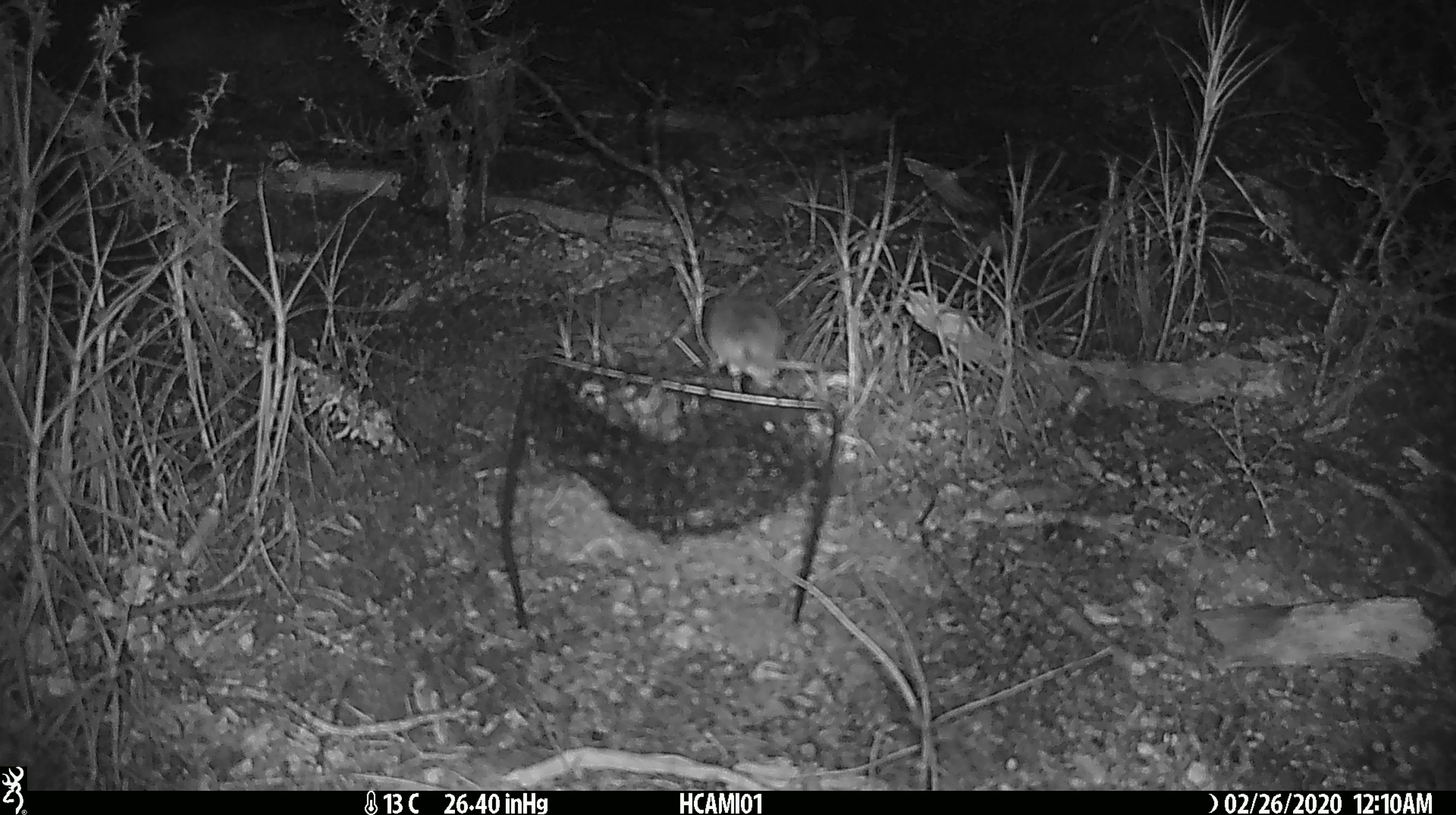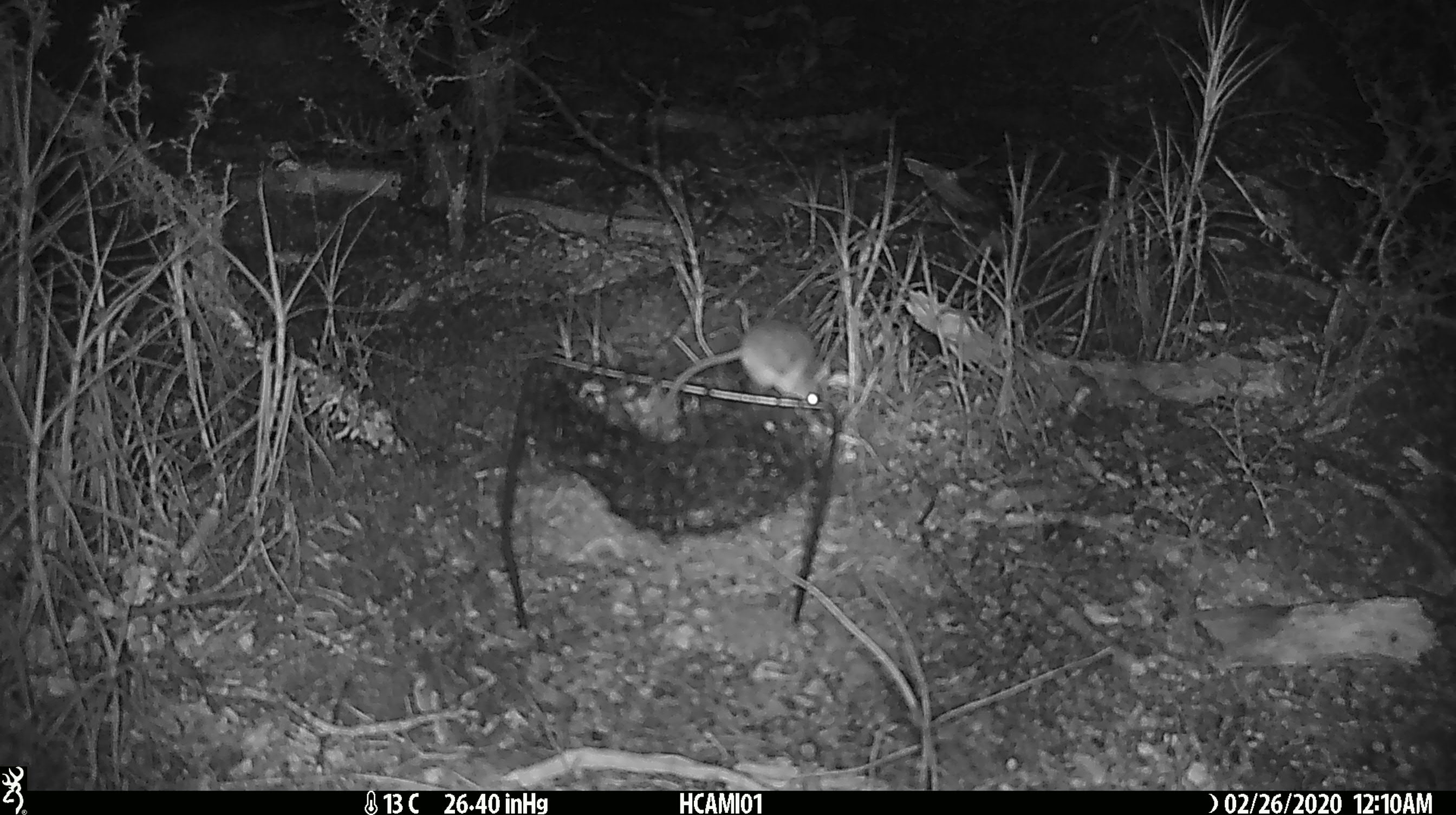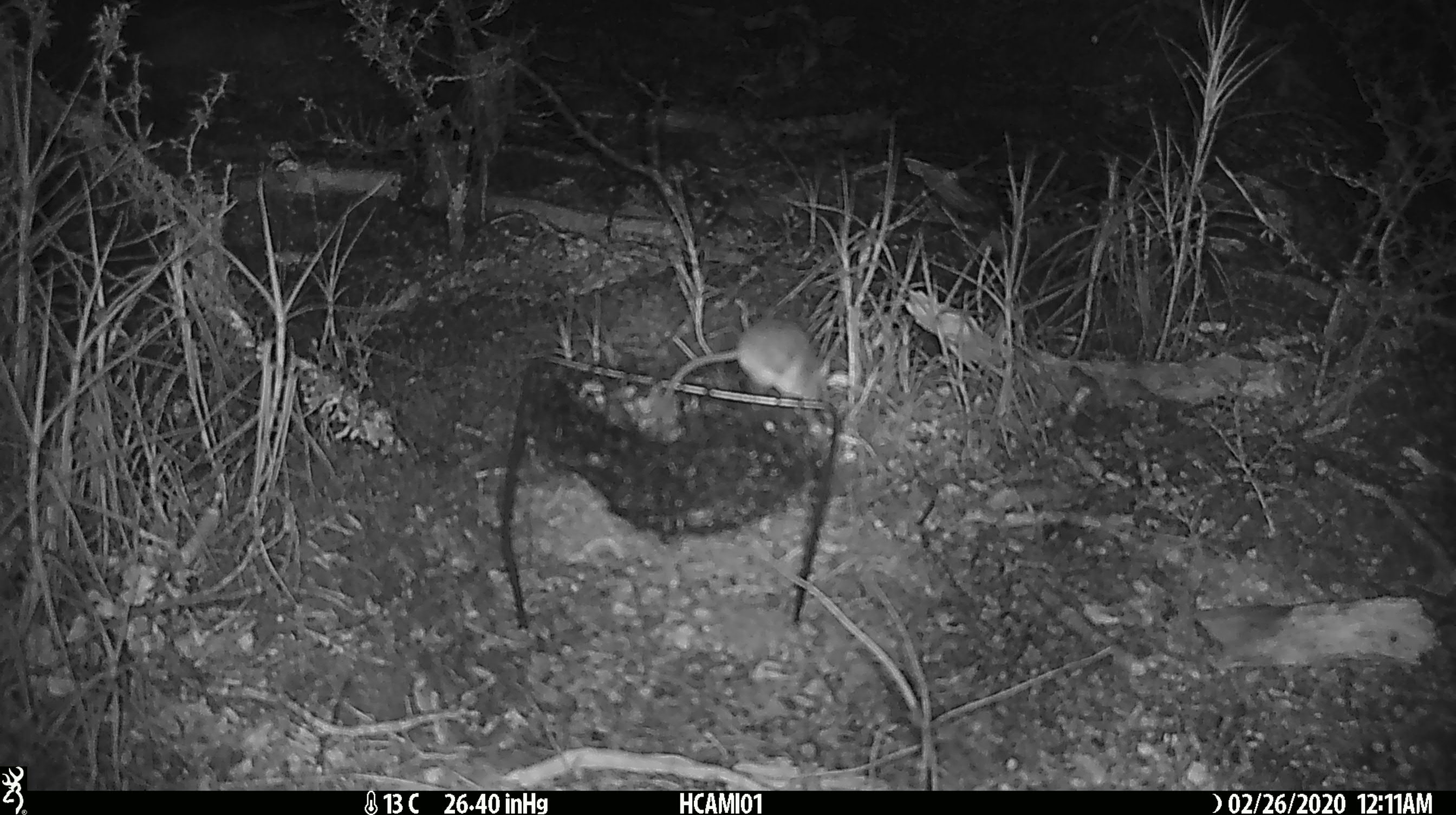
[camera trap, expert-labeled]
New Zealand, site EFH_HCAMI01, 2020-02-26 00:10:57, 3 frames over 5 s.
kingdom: Animalia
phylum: Chordata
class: Mammalia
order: Rodentia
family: Muridae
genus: Mus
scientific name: Mus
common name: mouse